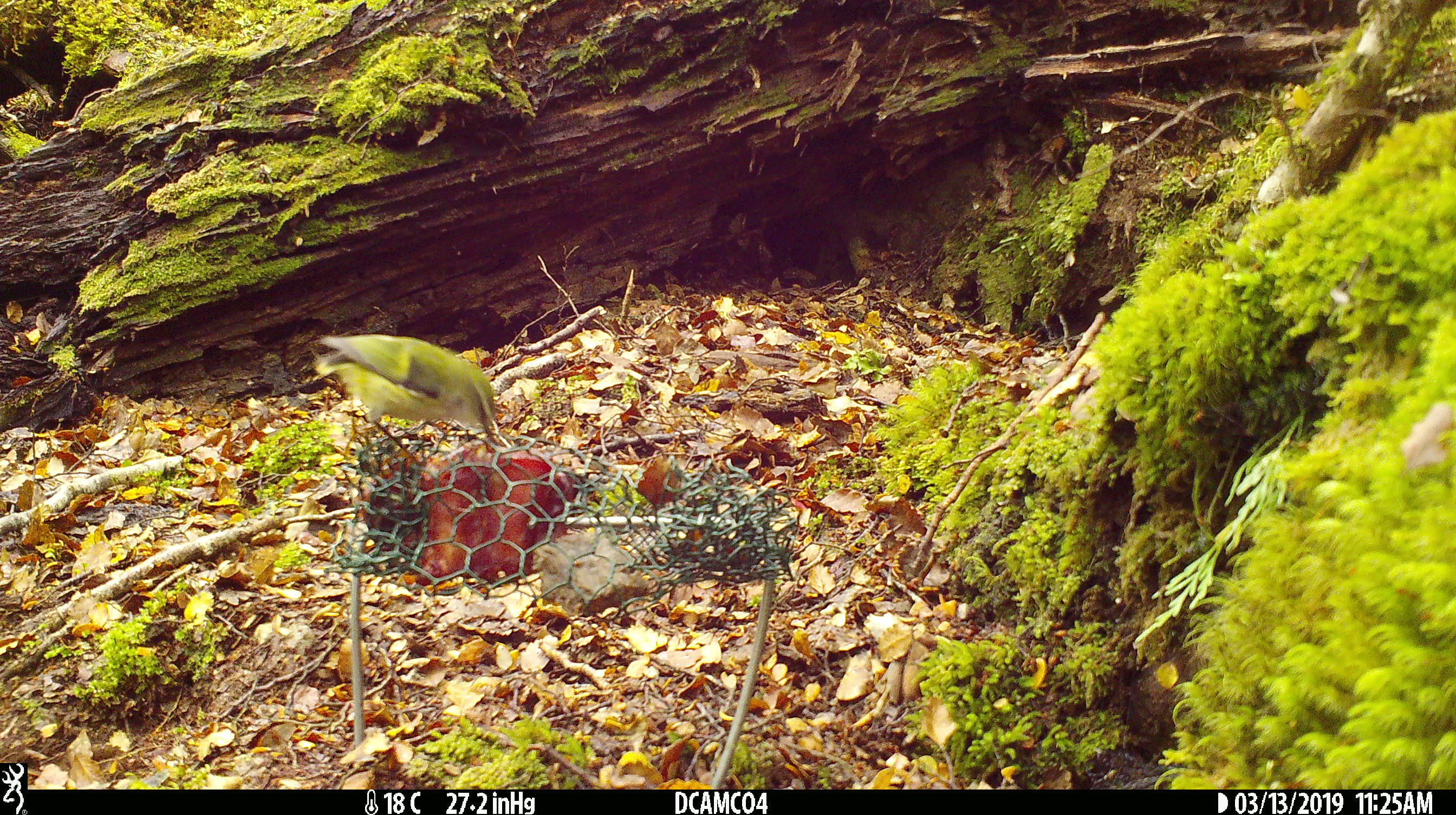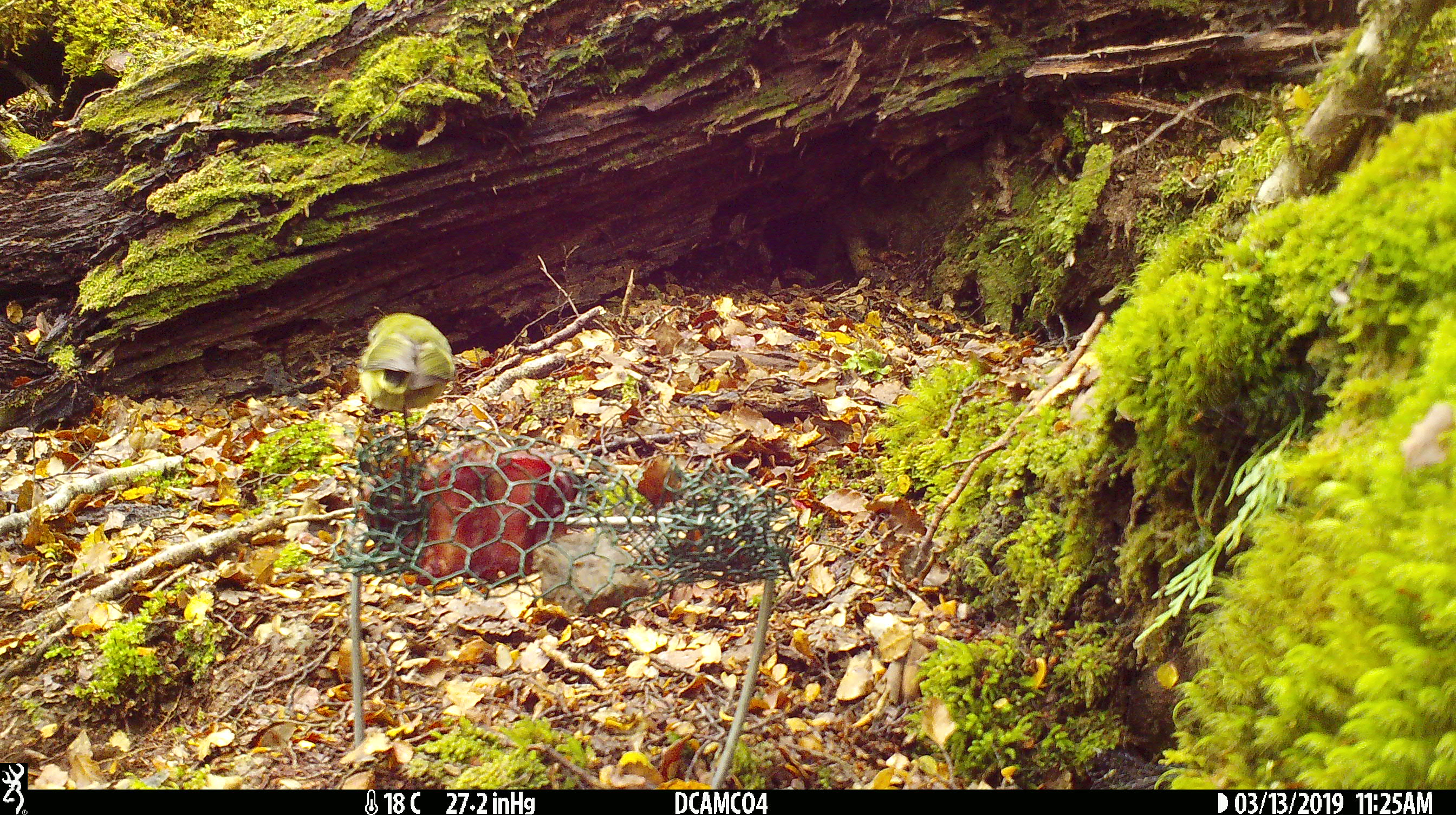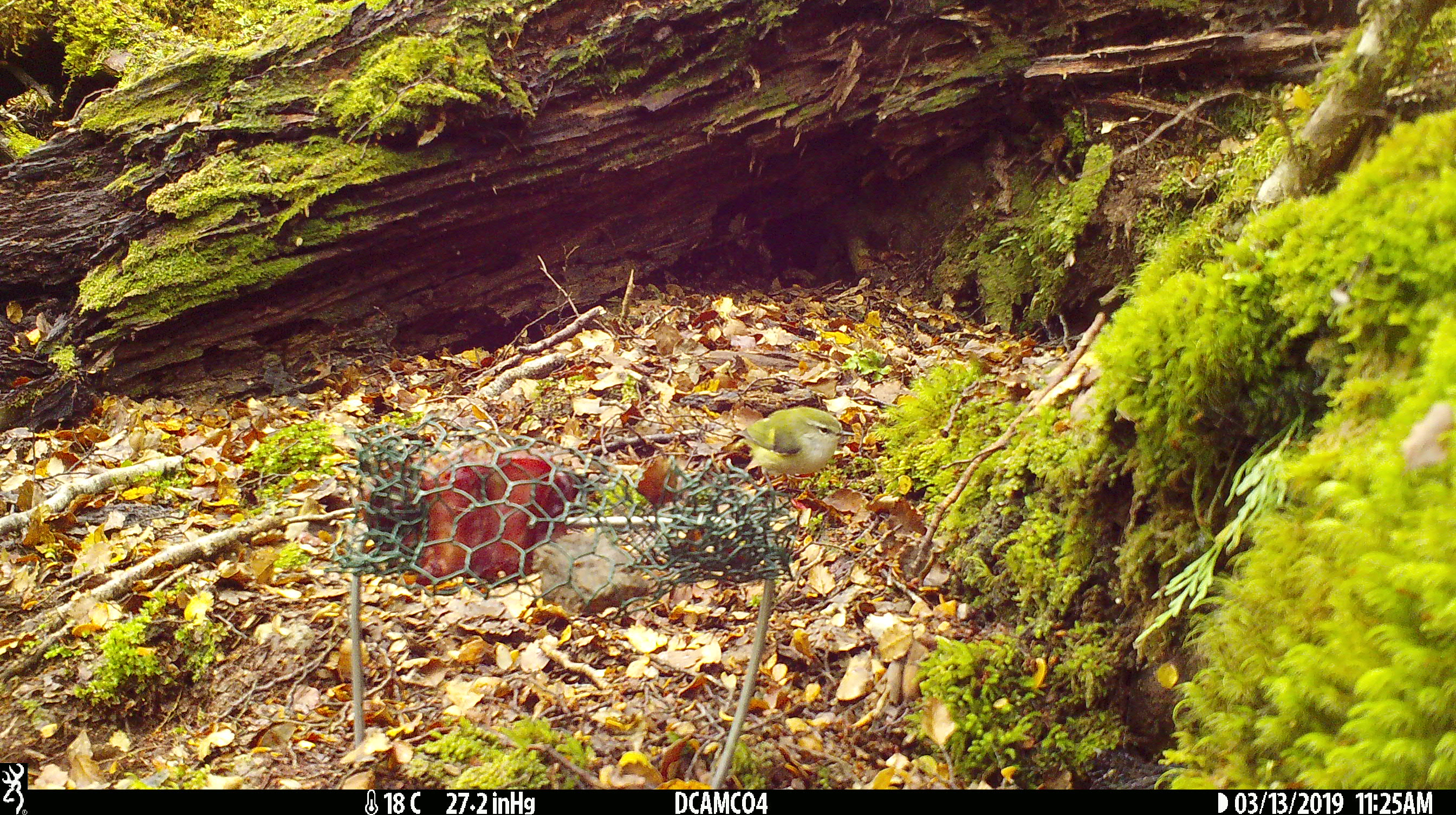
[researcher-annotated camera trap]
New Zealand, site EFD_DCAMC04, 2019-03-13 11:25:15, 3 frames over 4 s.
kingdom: Animalia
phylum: Chordata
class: Aves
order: Passeriformes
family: Acanthisittidae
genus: Acanthisitta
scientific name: Acanthisitta chloris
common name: rifleman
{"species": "rifleman (Acanthisitta chloris)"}